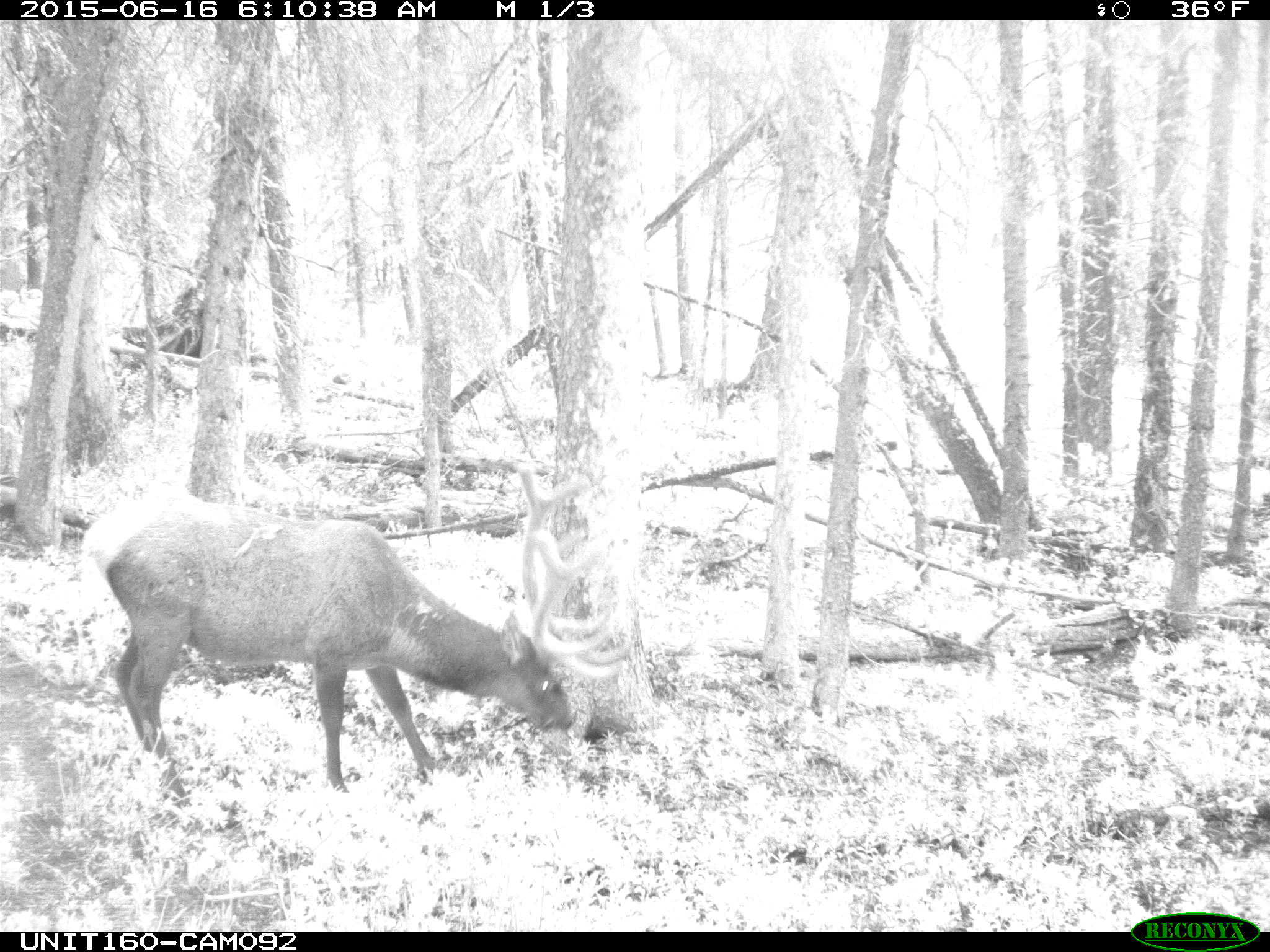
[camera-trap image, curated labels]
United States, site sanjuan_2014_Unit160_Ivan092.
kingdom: Animalia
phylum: Chordata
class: Mammalia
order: Artiodactyla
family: Cervidae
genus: Cervus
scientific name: Cervus elaphus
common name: red deer